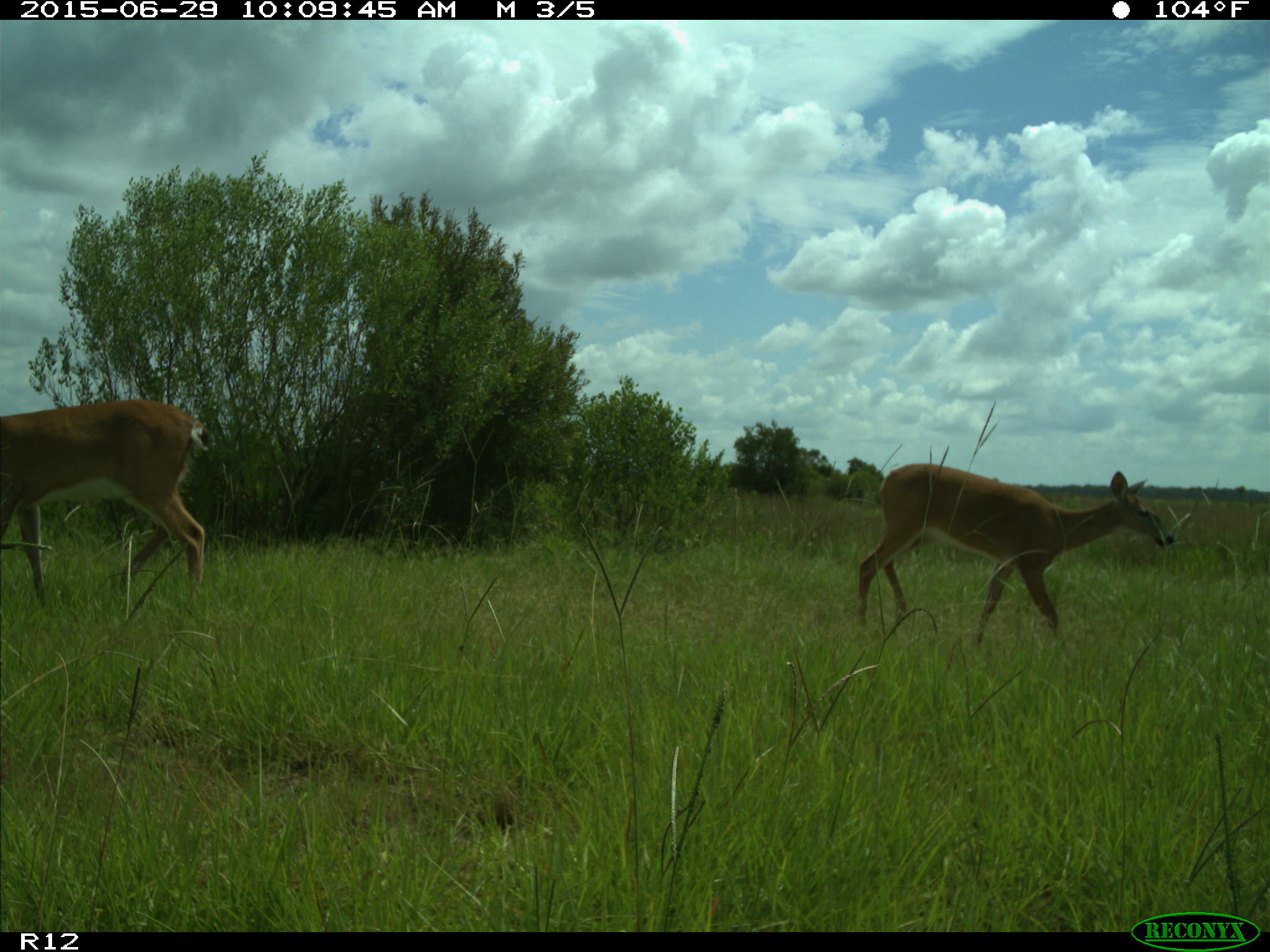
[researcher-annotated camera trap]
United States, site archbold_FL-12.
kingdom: Animalia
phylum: Chordata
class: Mammalia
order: Artiodactyla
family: Cervidae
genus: Odocoileus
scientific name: Odocoileus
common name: deer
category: unidentified deer